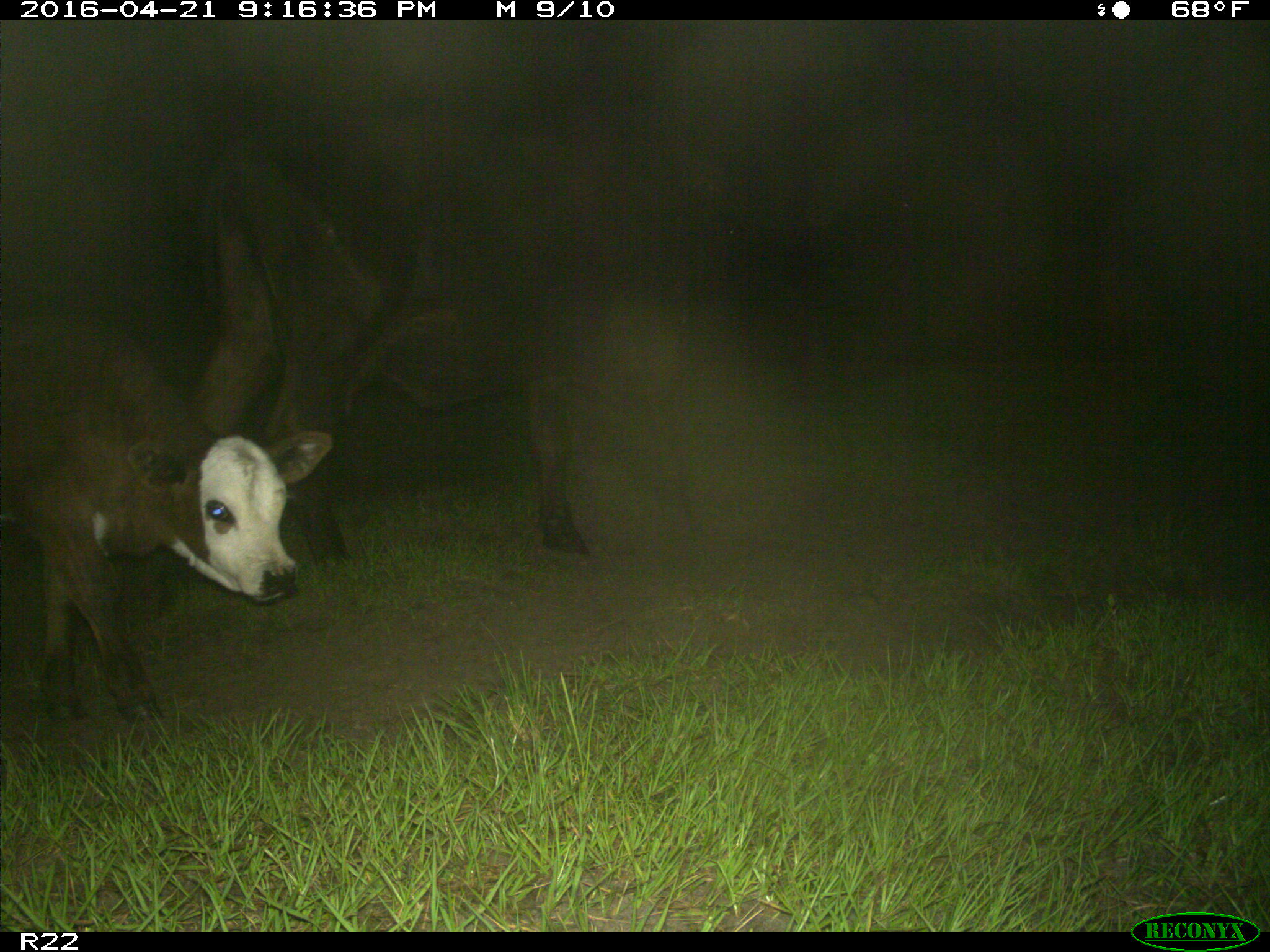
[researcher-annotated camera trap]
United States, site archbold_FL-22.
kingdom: Animalia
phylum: Chordata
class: Mammalia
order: Artiodactyla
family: Bovidae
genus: Bos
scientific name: Bos taurus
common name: domestic cow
Bos taurus (domestic cow).